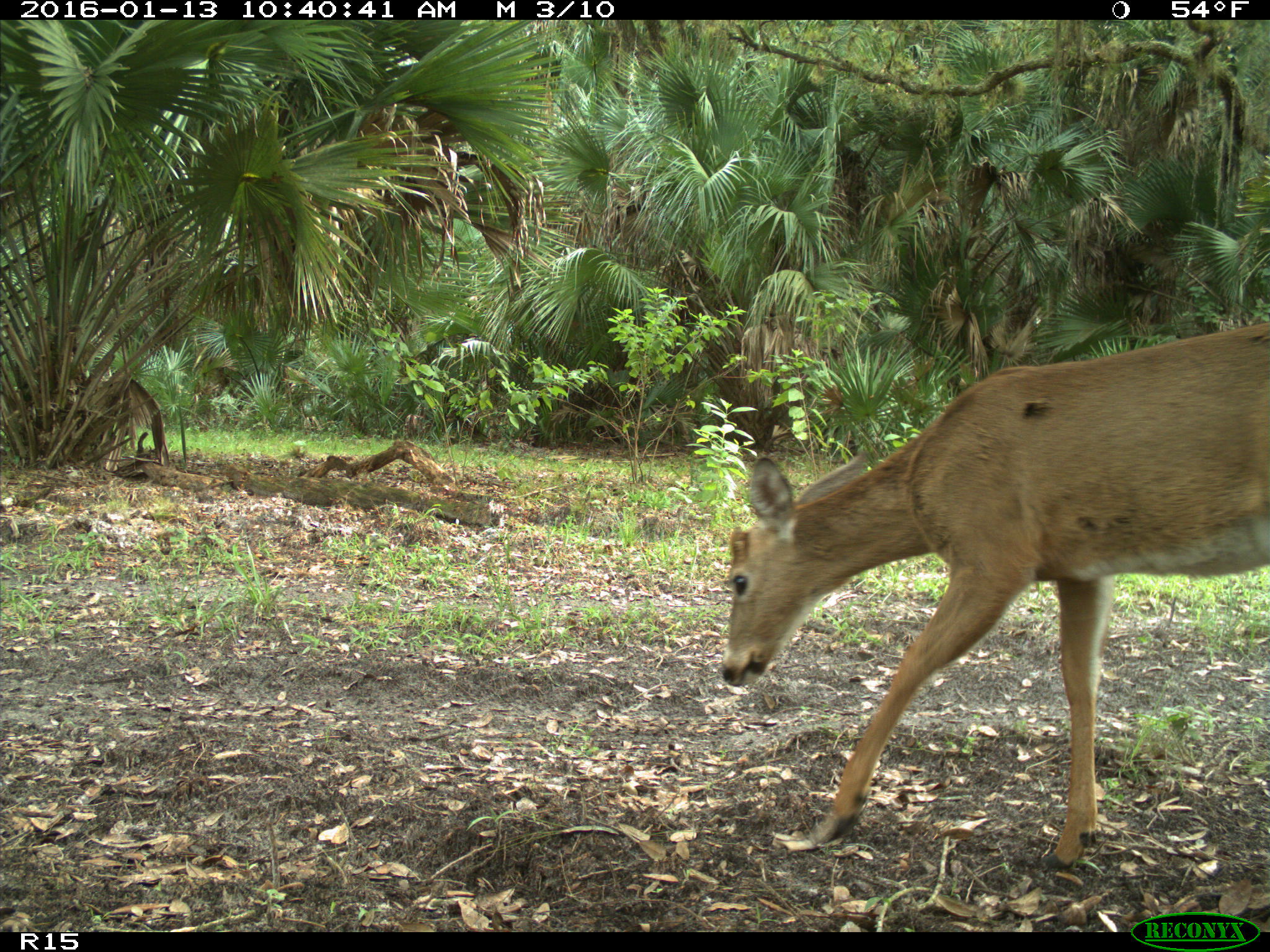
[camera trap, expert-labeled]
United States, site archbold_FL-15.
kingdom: Animalia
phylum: Chordata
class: Mammalia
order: Artiodactyla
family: Cervidae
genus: Odocoileus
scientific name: Odocoileus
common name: deer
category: unidentified deer